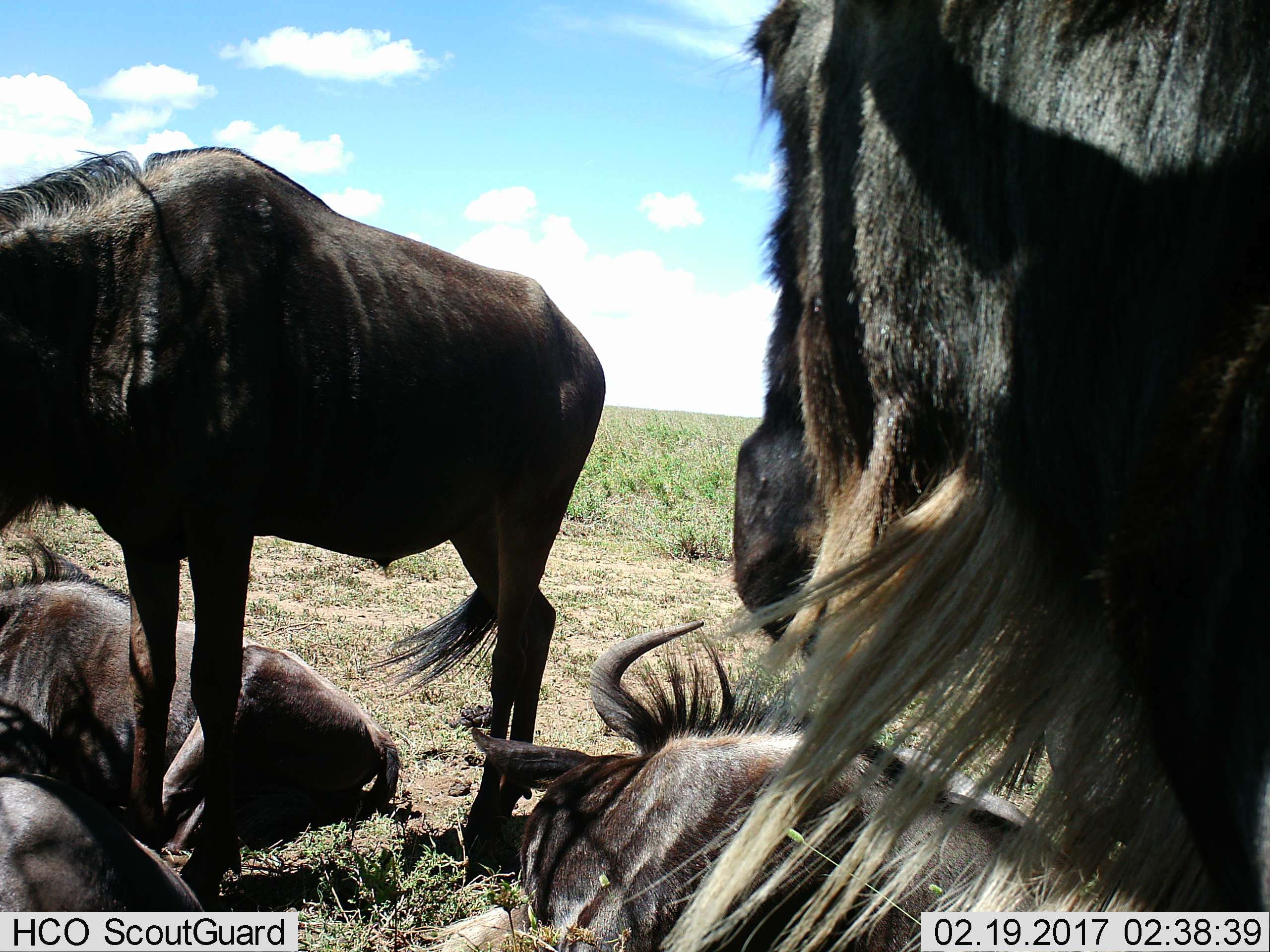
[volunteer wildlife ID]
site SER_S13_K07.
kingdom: Animalia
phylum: Chordata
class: Mammalia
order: Artiodactyla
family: Bovidae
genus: Connochaetes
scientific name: Connochaetes taurinus taurinus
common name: blue wildebeest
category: wildebeestblue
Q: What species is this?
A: Wildebeestblue (blue wildebeest) (Connochaetes taurinus taurinus).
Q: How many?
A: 5.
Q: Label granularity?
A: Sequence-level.